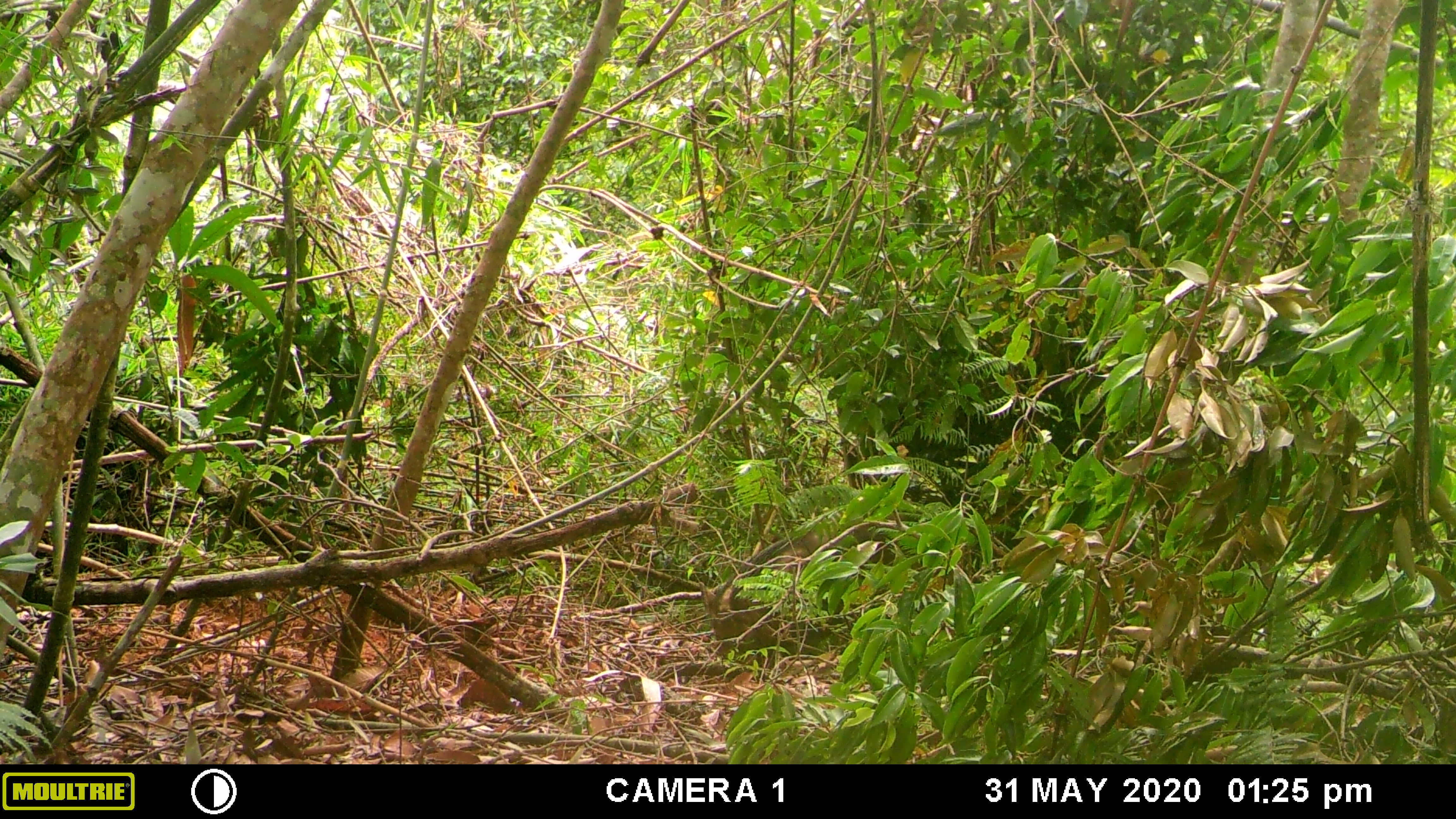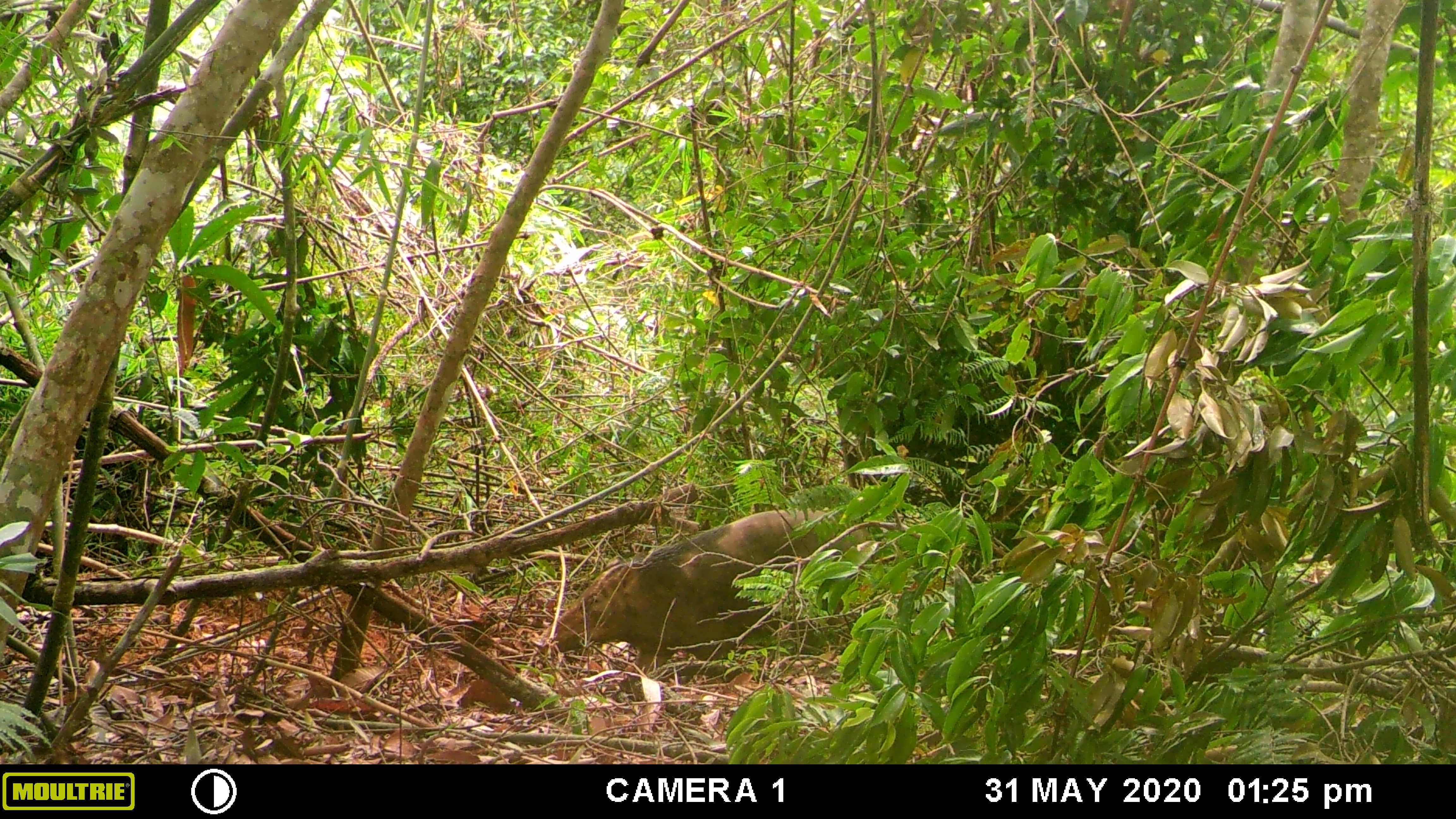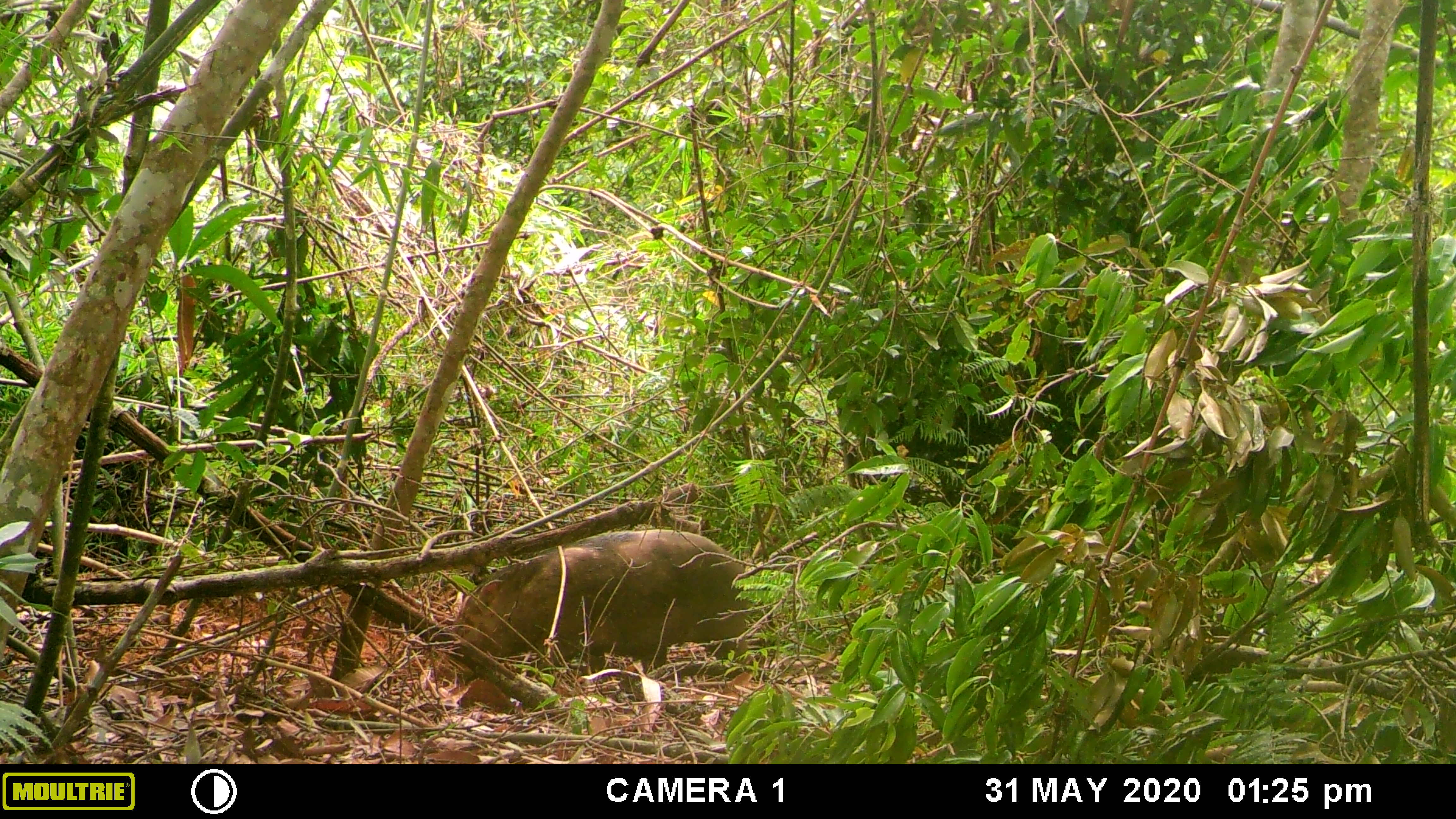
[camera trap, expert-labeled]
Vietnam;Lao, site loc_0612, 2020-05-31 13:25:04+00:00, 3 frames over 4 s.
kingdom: Animalia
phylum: Chordata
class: Mammalia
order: Artiodactyla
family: Suidae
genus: Sus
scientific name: Sus scrofa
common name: eurasian wild pig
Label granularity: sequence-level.